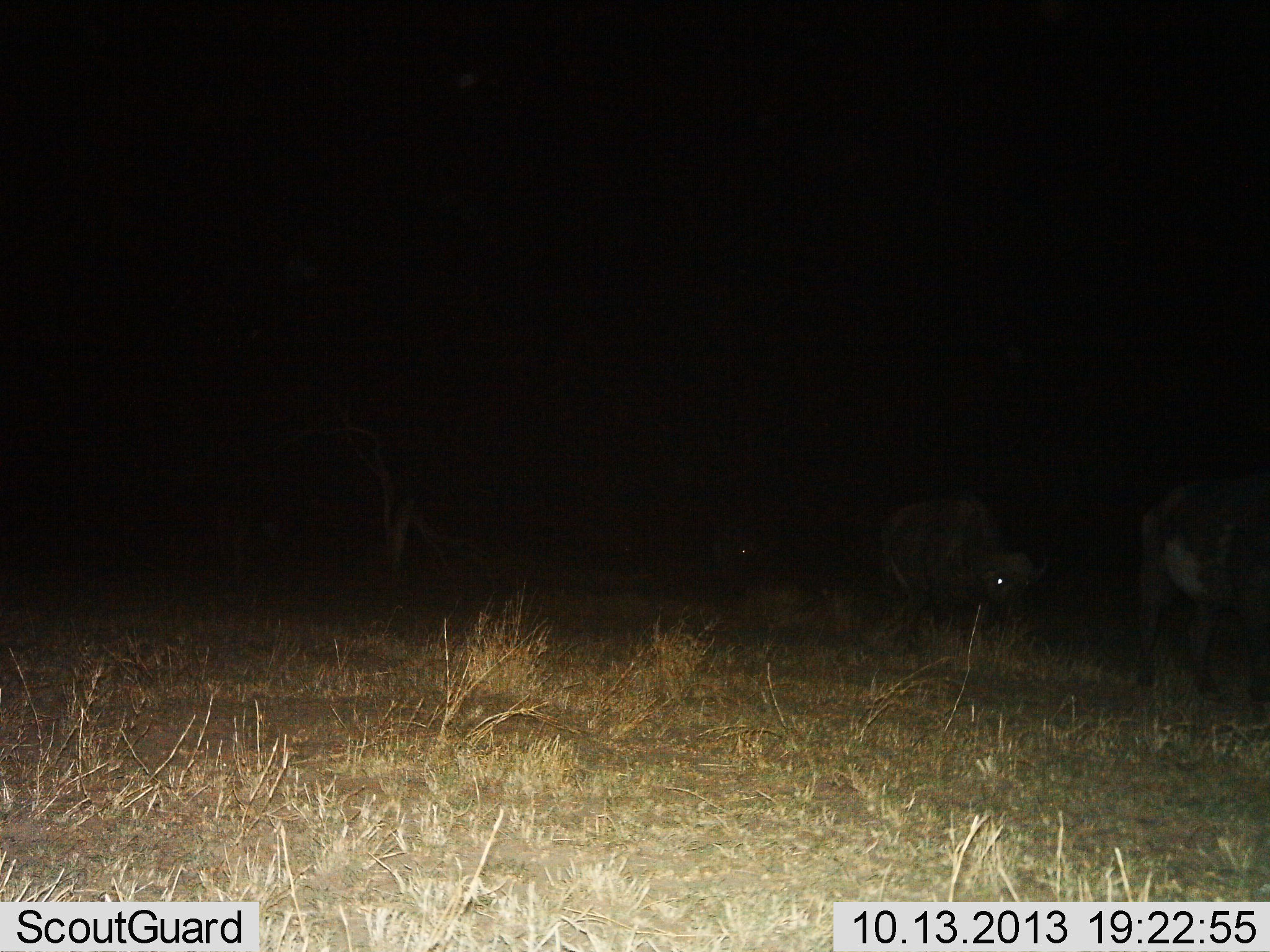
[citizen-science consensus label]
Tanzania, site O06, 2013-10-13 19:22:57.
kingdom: Animalia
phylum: Chordata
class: Mammalia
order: Artiodactyla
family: Bovidae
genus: Syncerus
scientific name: Syncerus caffer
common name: cape buffalo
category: buffalo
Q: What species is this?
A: Buffalo (cape buffalo) (Syncerus caffer).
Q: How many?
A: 3.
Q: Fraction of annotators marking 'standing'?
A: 15%.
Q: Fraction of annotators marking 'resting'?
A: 0%.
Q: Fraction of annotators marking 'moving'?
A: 77%.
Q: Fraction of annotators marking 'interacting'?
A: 0%.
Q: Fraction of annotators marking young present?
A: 0%.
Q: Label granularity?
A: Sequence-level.